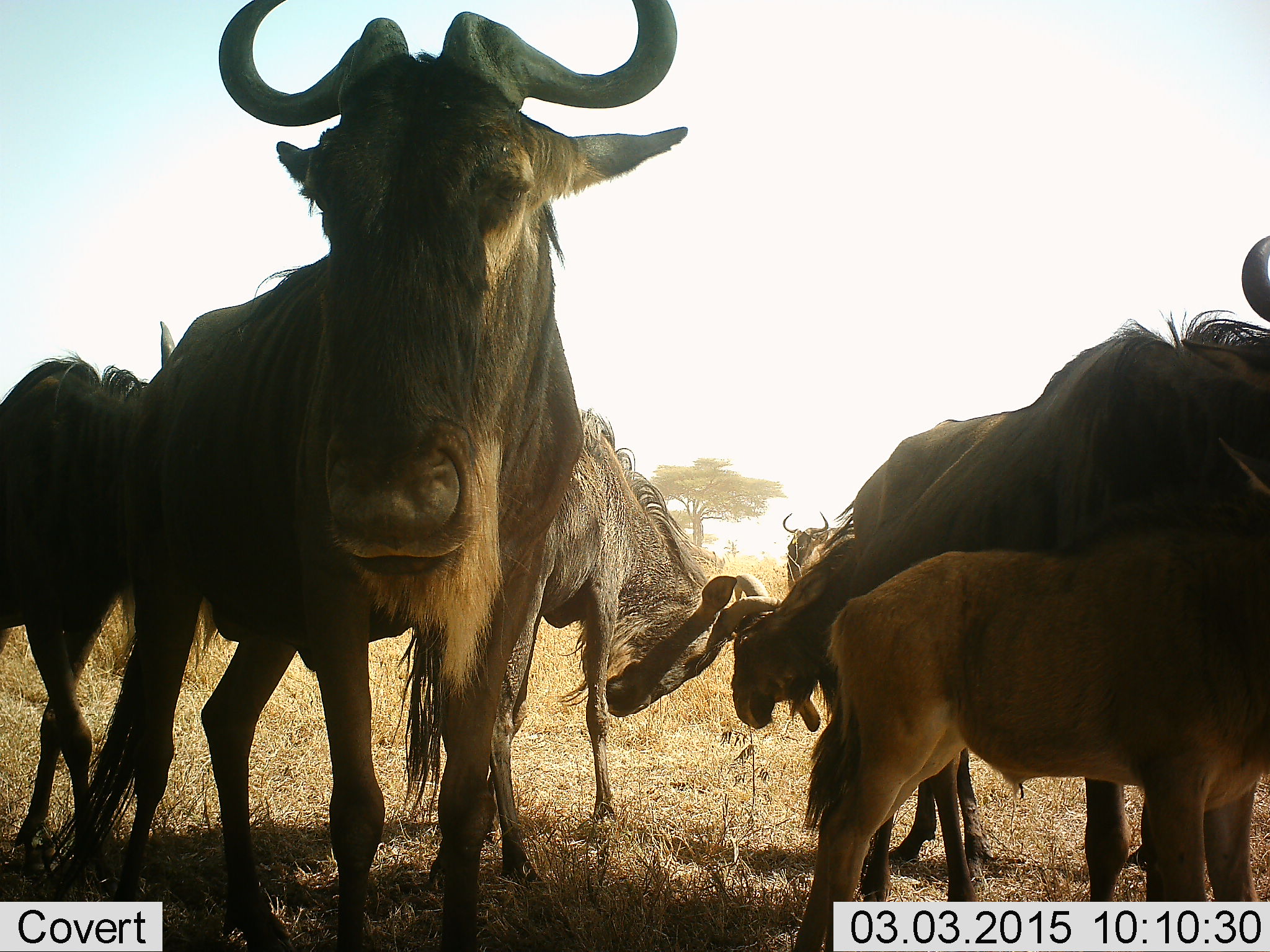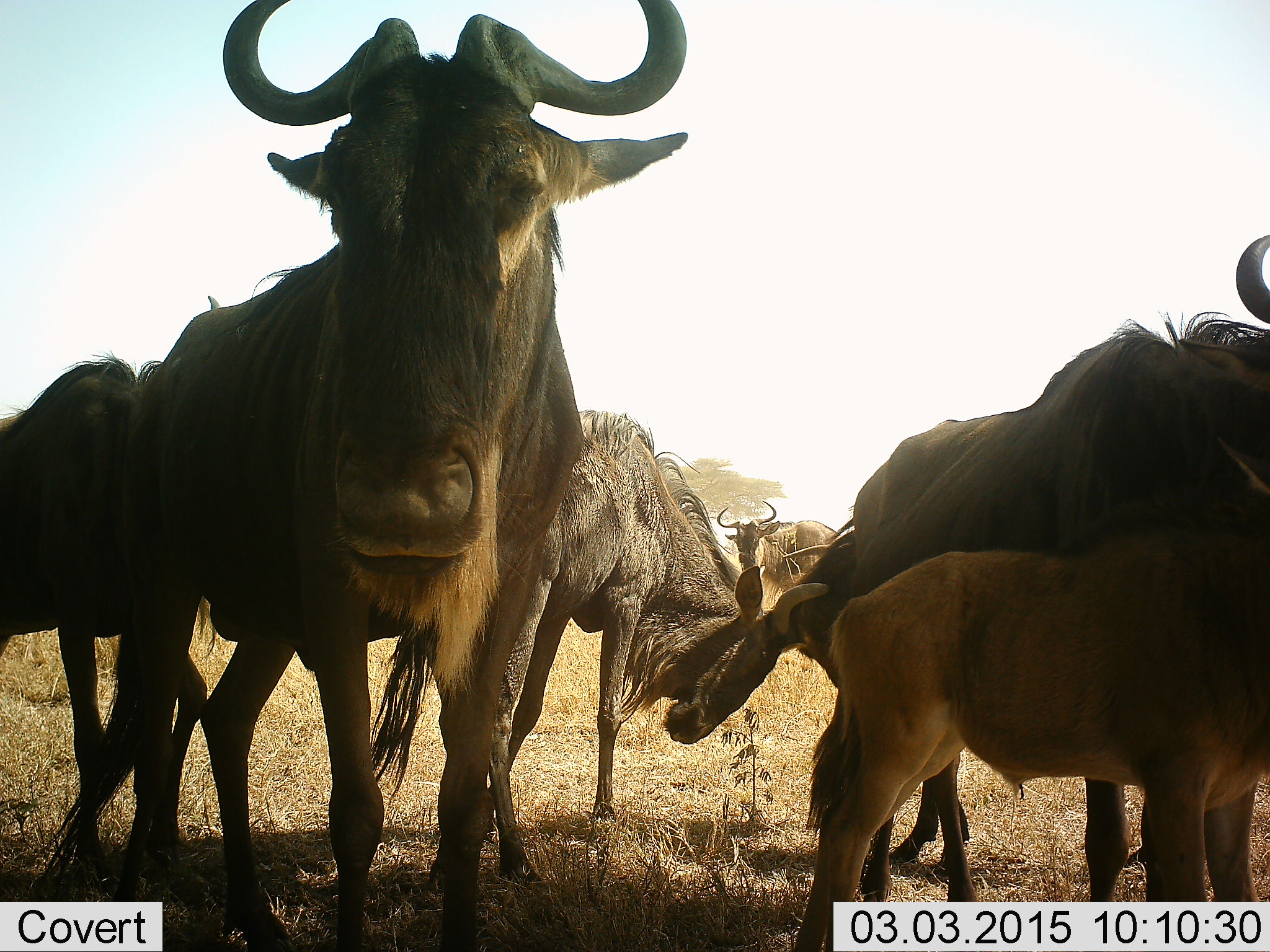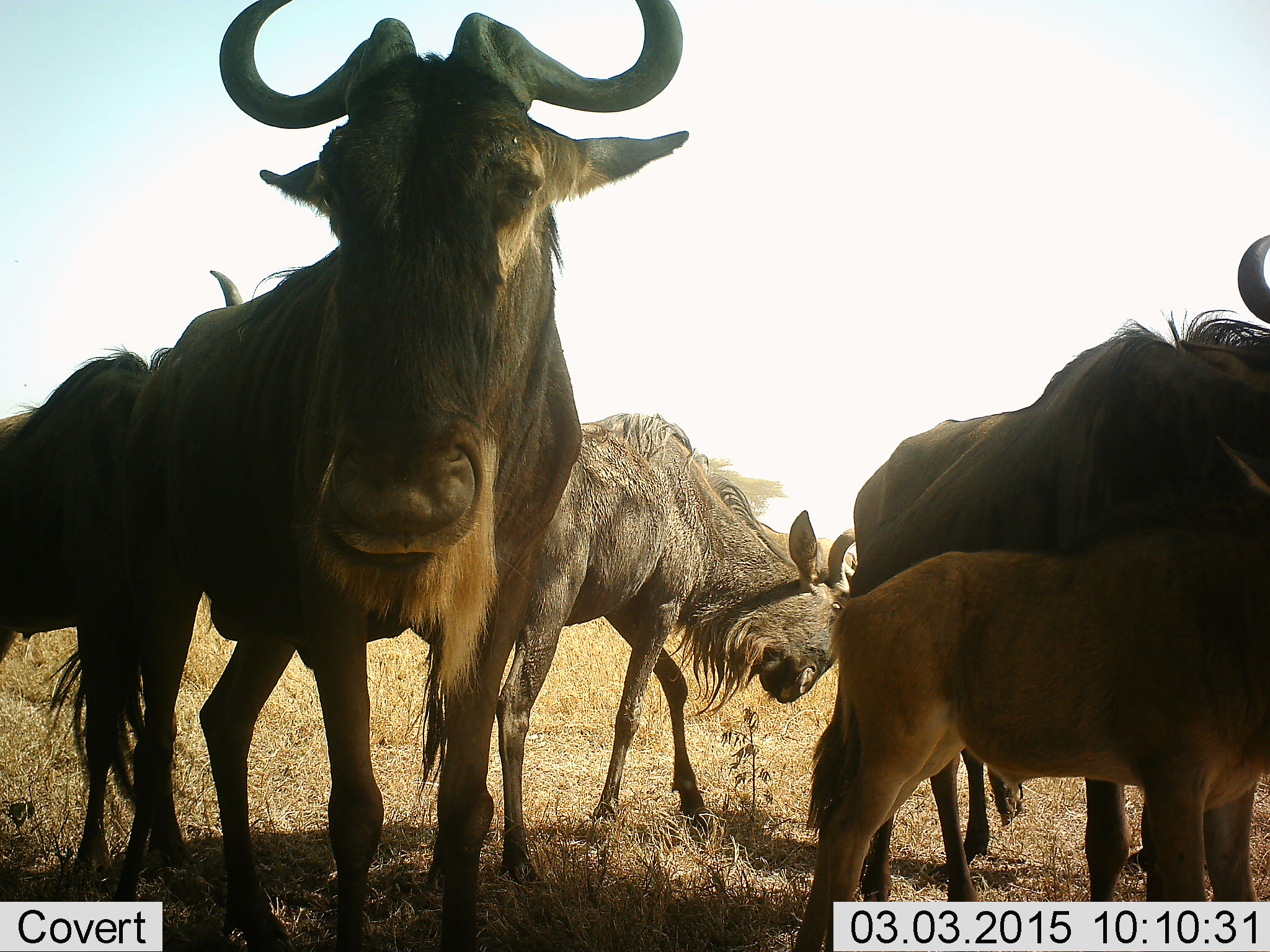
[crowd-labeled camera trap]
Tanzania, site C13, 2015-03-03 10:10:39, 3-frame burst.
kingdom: Animalia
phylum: Chordata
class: Mammalia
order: Artiodactyla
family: Bovidae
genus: Connochaetes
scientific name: Connochaetes taurinus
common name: blue wildebeest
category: wildebeest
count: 7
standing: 100%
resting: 20%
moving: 10%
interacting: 50%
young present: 90%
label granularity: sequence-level